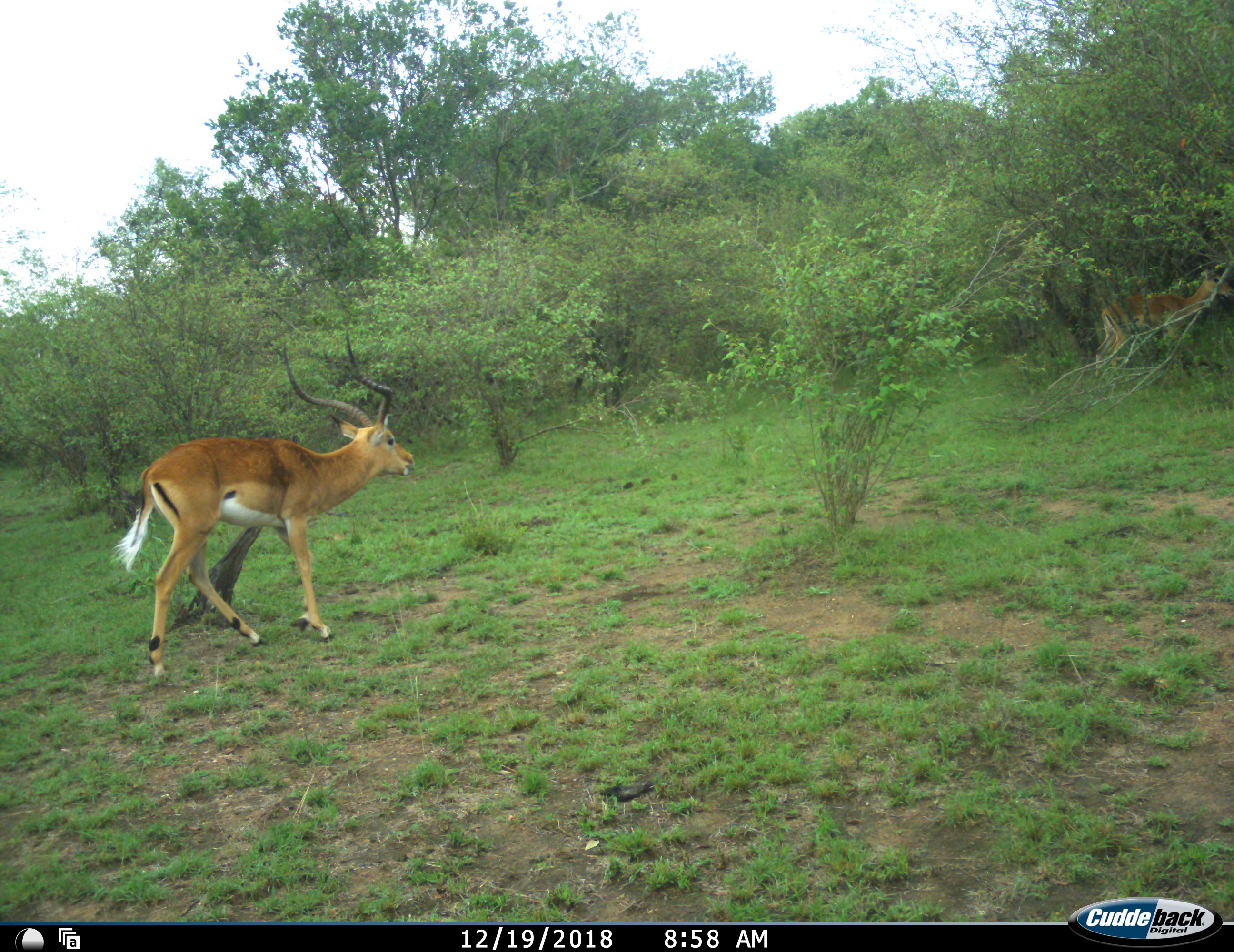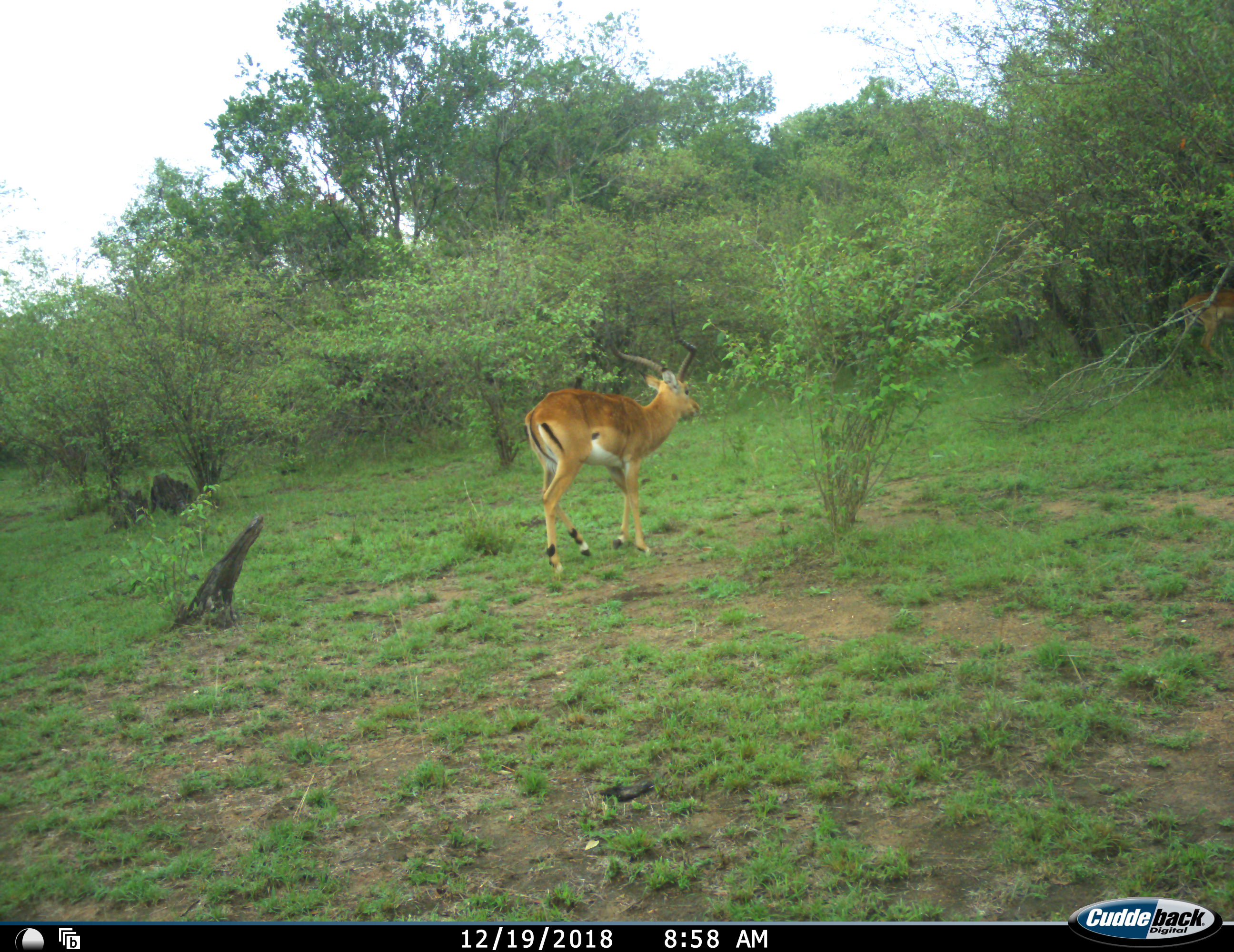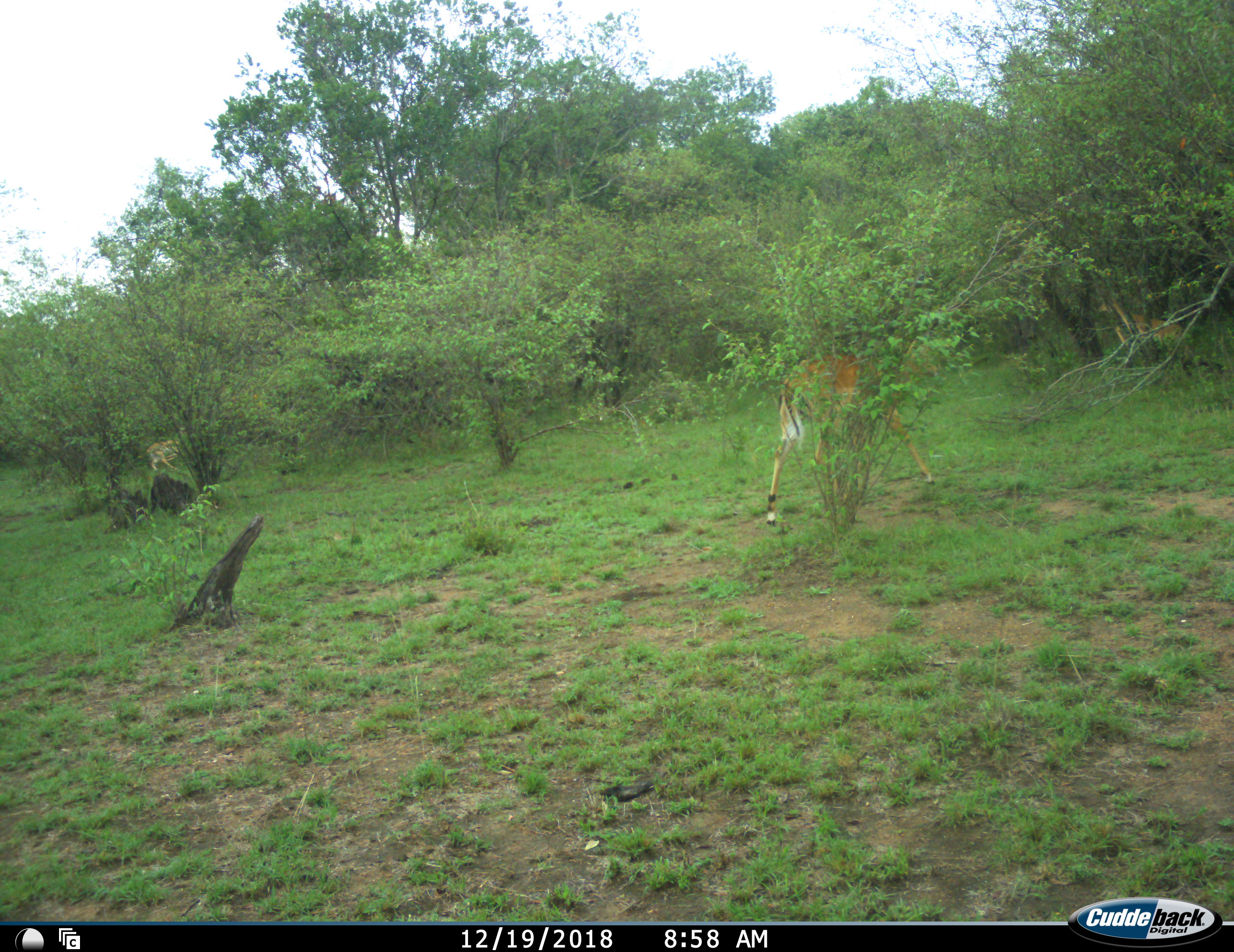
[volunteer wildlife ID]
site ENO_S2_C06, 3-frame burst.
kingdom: Animalia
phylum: Chordata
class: Mammalia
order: Artiodactyla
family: Bovidae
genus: Aepyceros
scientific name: Aepyceros melampus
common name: impala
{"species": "impala (Aepyceros melampus)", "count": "3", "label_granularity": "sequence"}